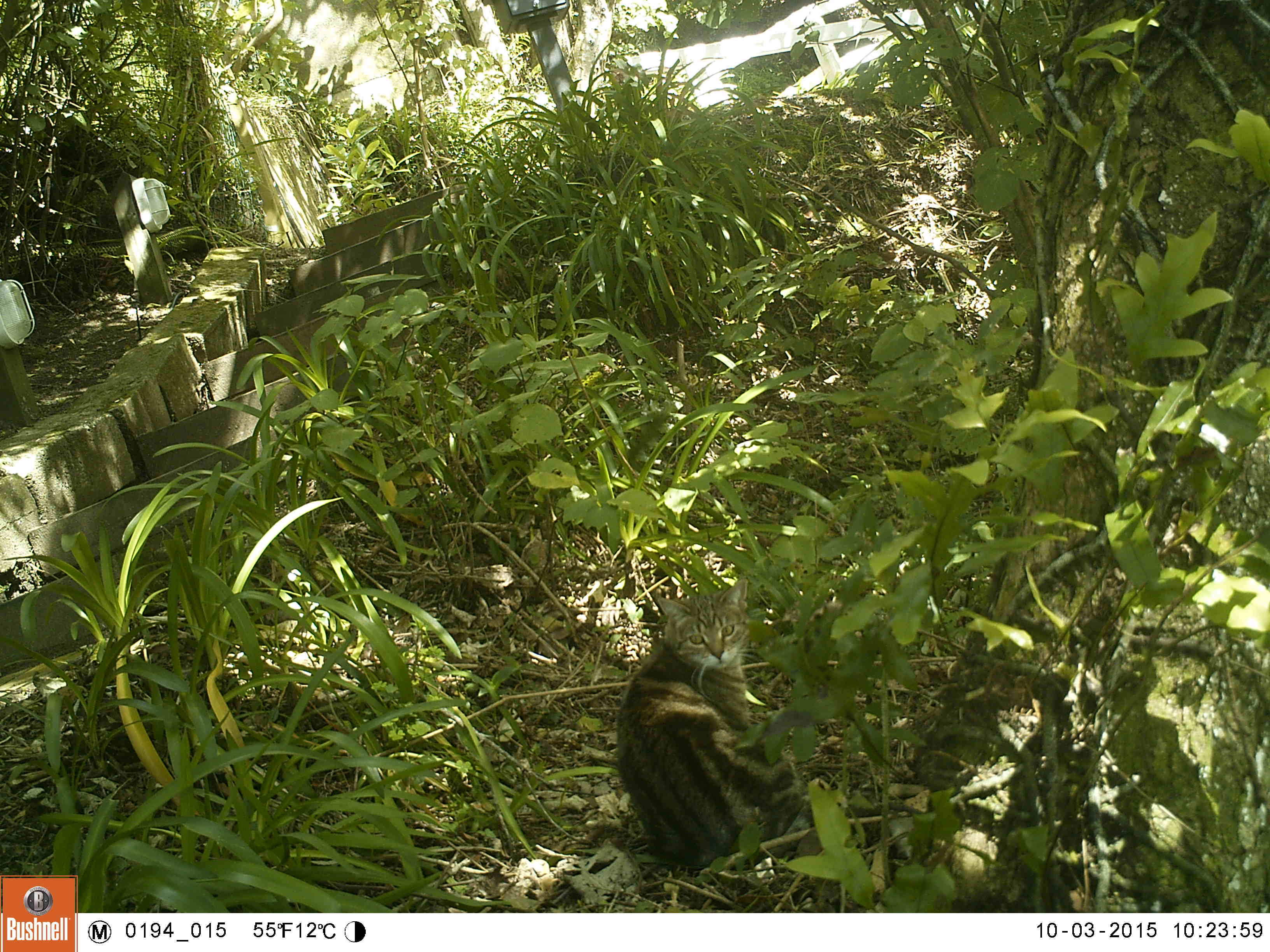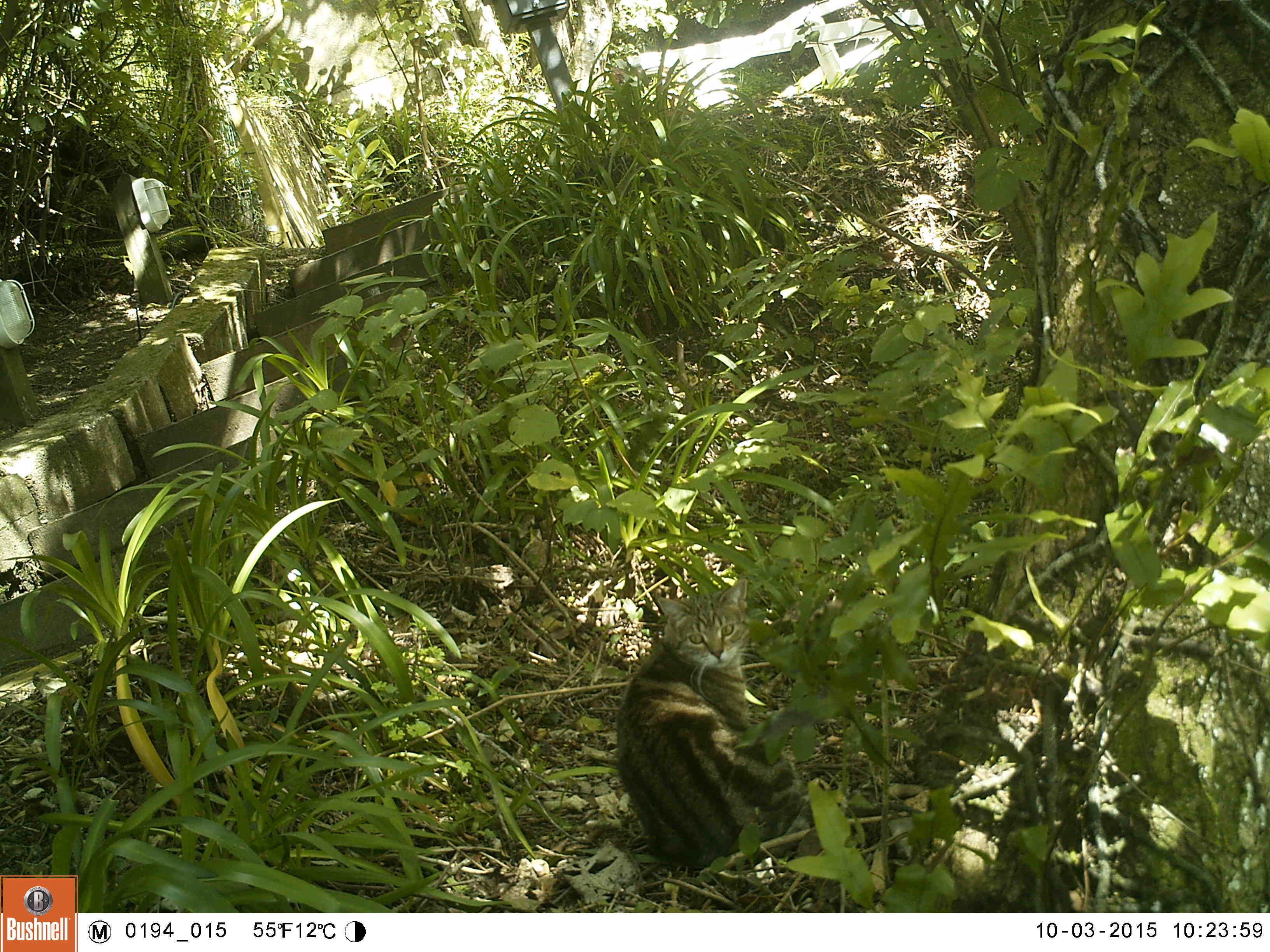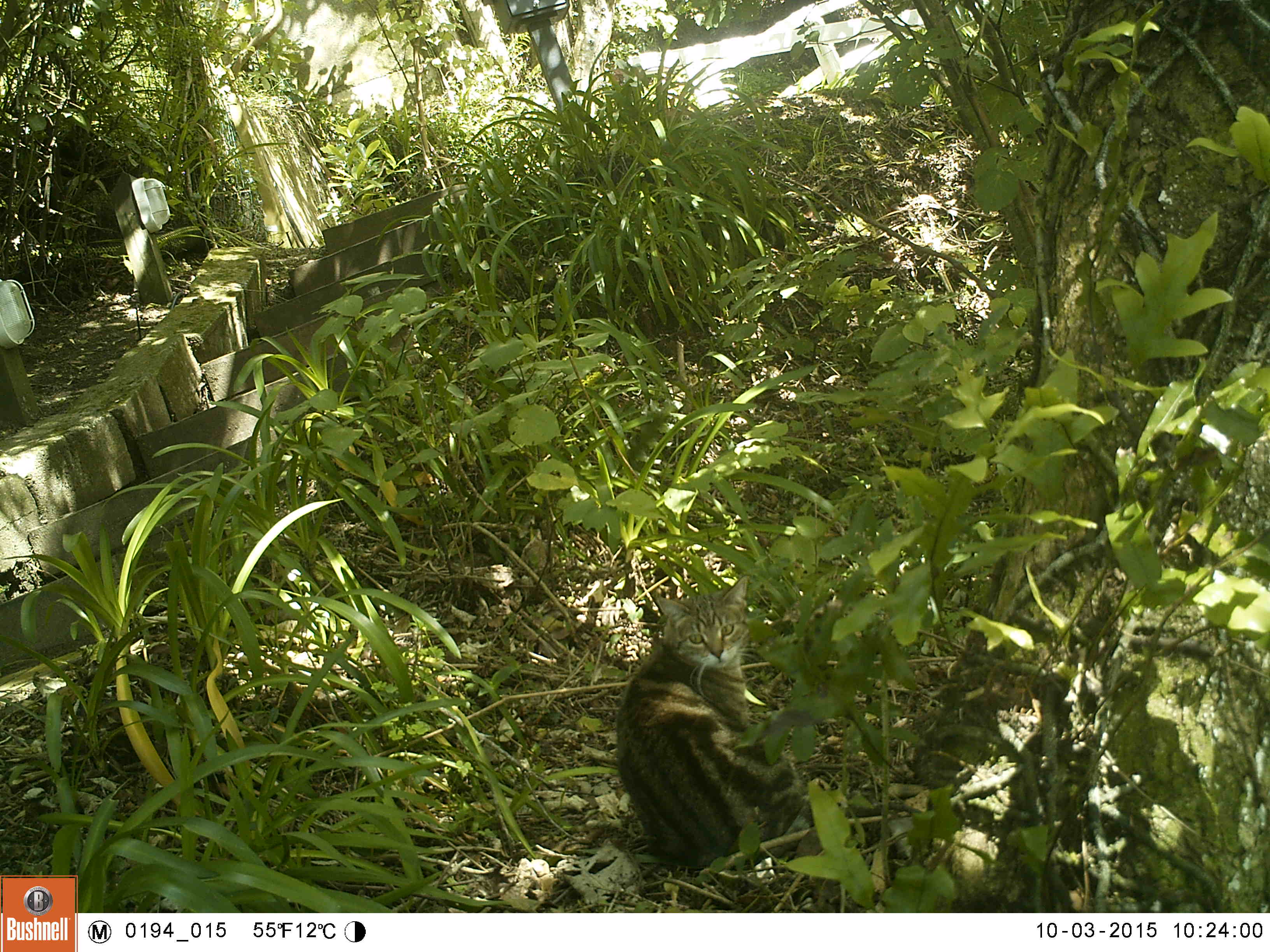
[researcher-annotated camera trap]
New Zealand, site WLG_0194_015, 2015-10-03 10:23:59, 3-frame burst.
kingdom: Animalia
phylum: Chordata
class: Mammalia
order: Carnivora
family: Felidae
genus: Felis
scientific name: Felis catus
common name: domestic cat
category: cat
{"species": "cat (domestic cat) (Felis catus)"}